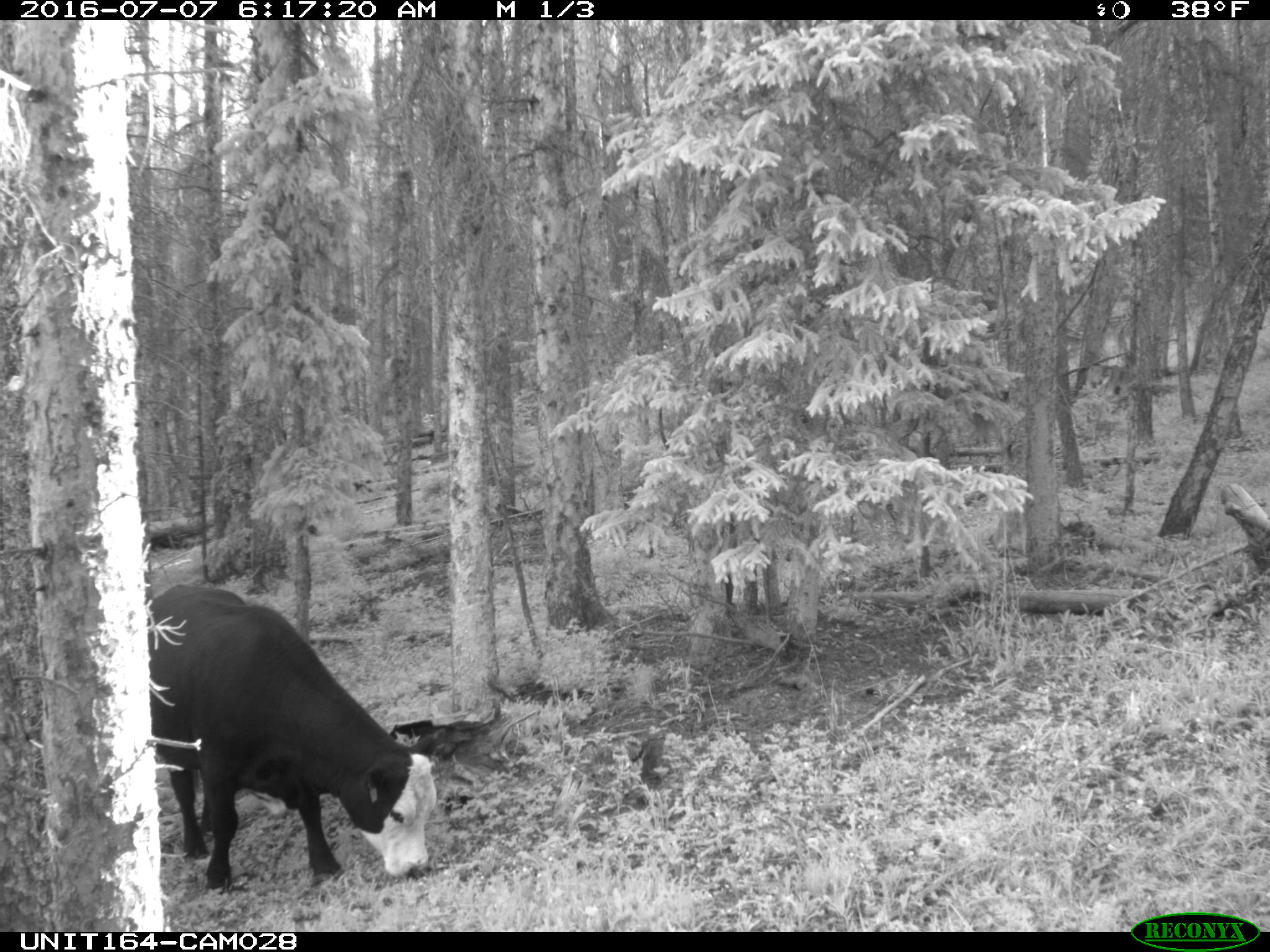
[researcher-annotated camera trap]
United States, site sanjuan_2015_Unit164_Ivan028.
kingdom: Animalia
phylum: Chordata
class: Mammalia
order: Artiodactyla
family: Bovidae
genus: Bos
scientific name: Bos taurus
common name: domestic cow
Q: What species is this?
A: Bos taurus (domestic cow).